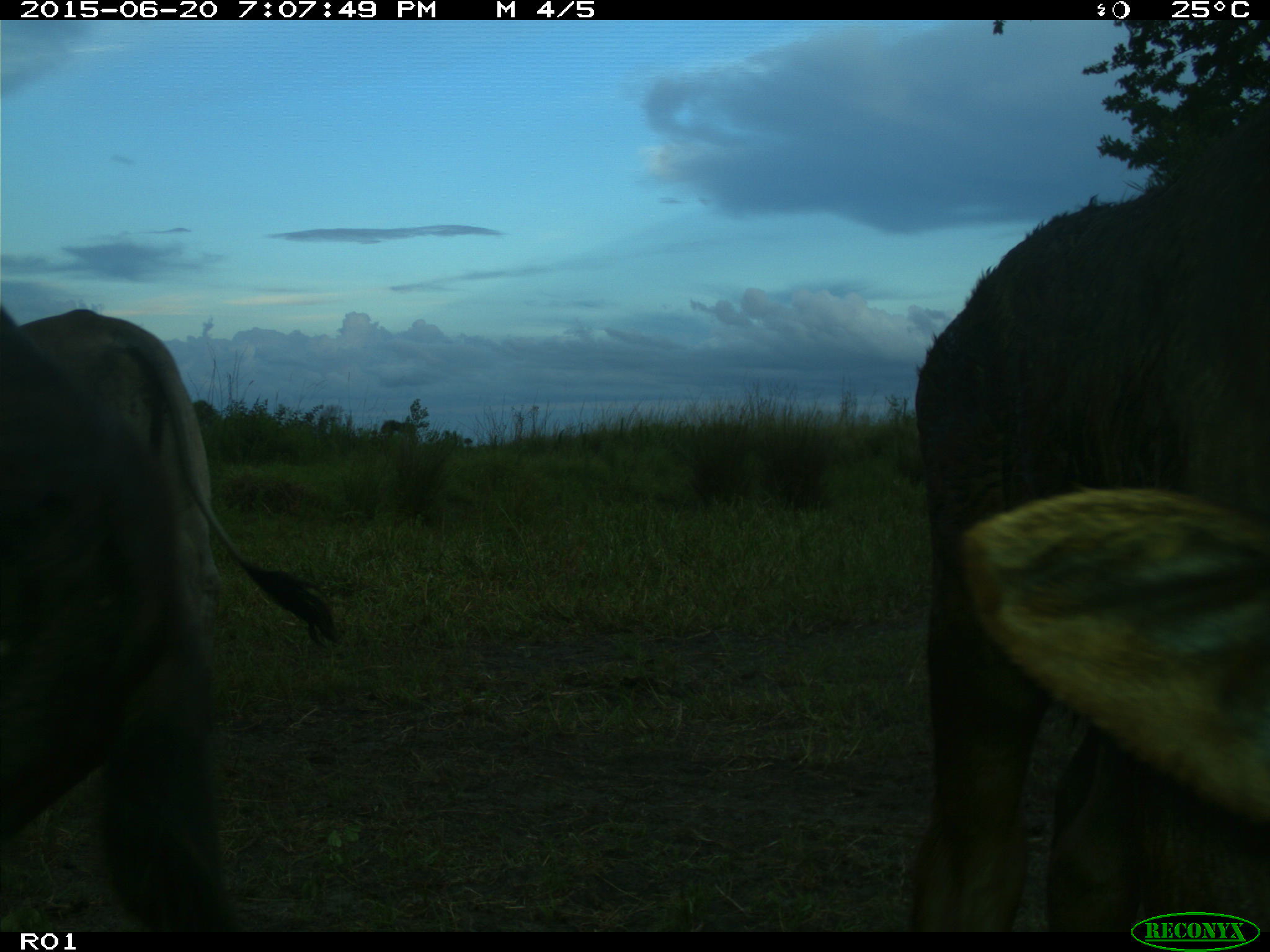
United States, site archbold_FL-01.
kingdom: Animalia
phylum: Chordata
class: Mammalia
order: Artiodactyla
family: Bovidae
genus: Bos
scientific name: Bos taurus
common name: domestic cow